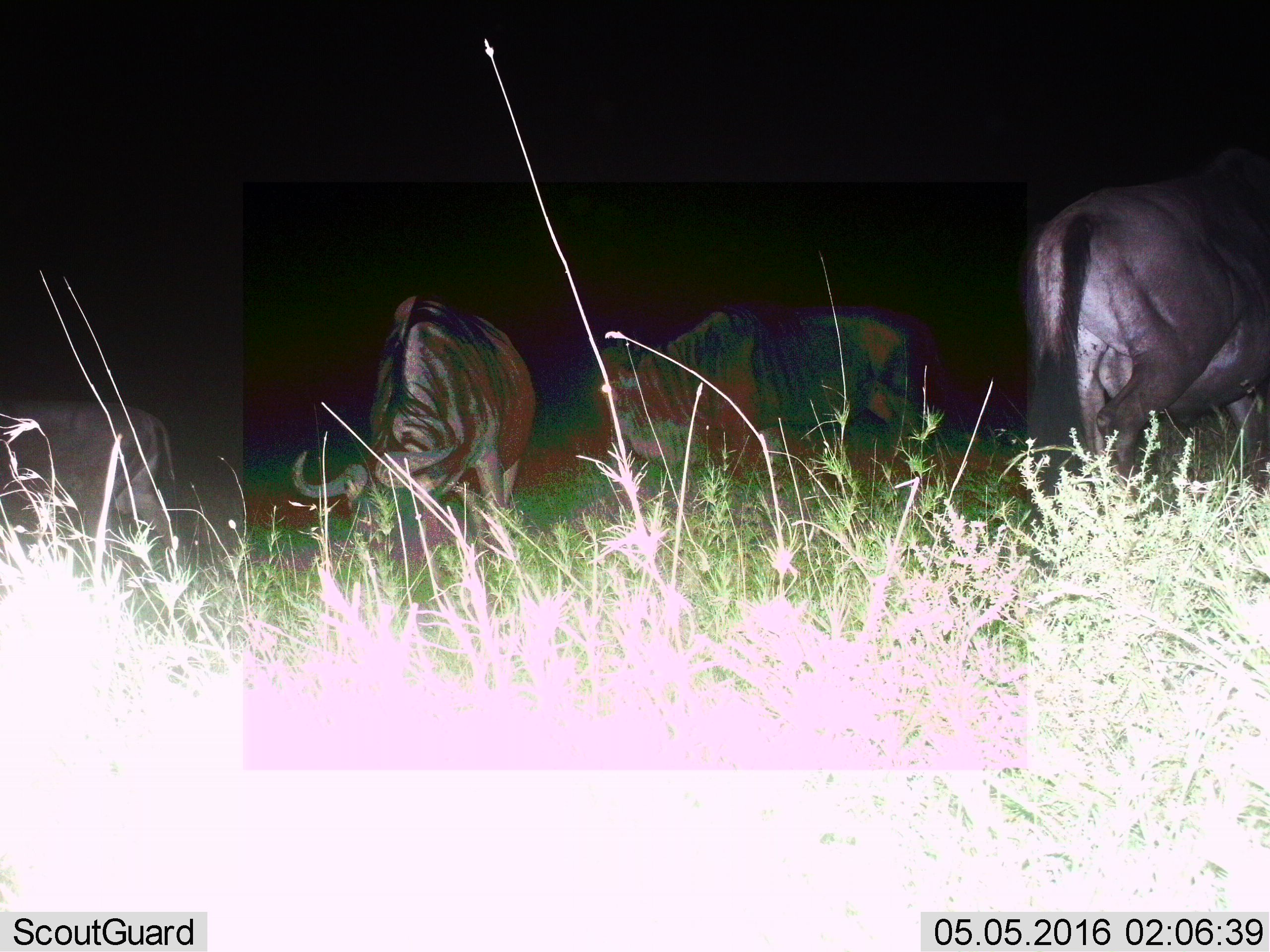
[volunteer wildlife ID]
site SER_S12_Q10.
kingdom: Animalia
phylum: Chordata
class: Mammalia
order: Artiodactyla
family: Bovidae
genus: Connochaetes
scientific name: Connochaetes taurinus taurinus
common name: blue wildebeest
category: wildebeestblue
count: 4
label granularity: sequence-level